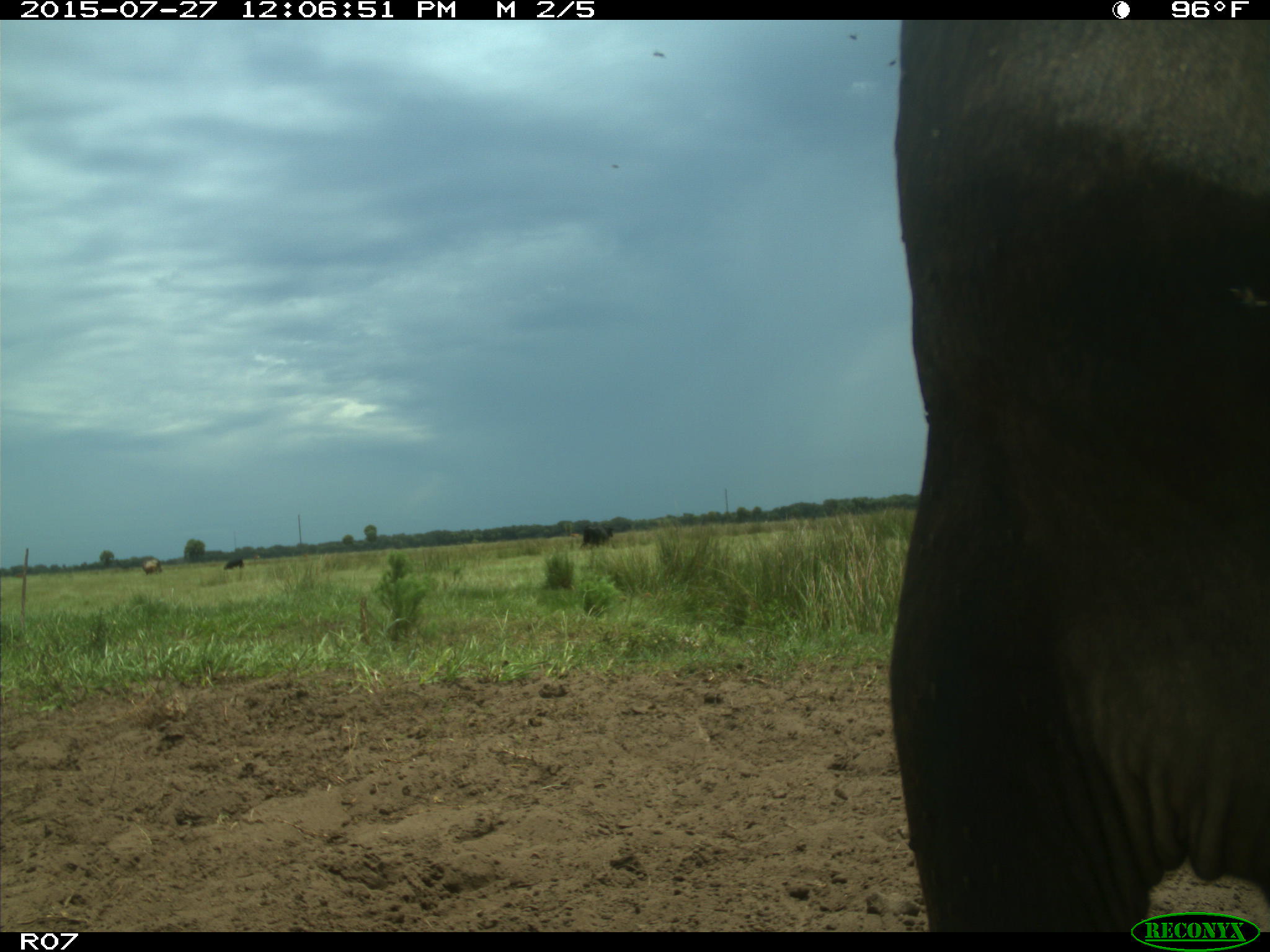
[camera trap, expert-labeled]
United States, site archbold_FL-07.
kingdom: Animalia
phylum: Chordata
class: Mammalia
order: Artiodactyla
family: Bovidae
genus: Bos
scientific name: Bos taurus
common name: domestic cow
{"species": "Bos taurus (domestic cow)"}